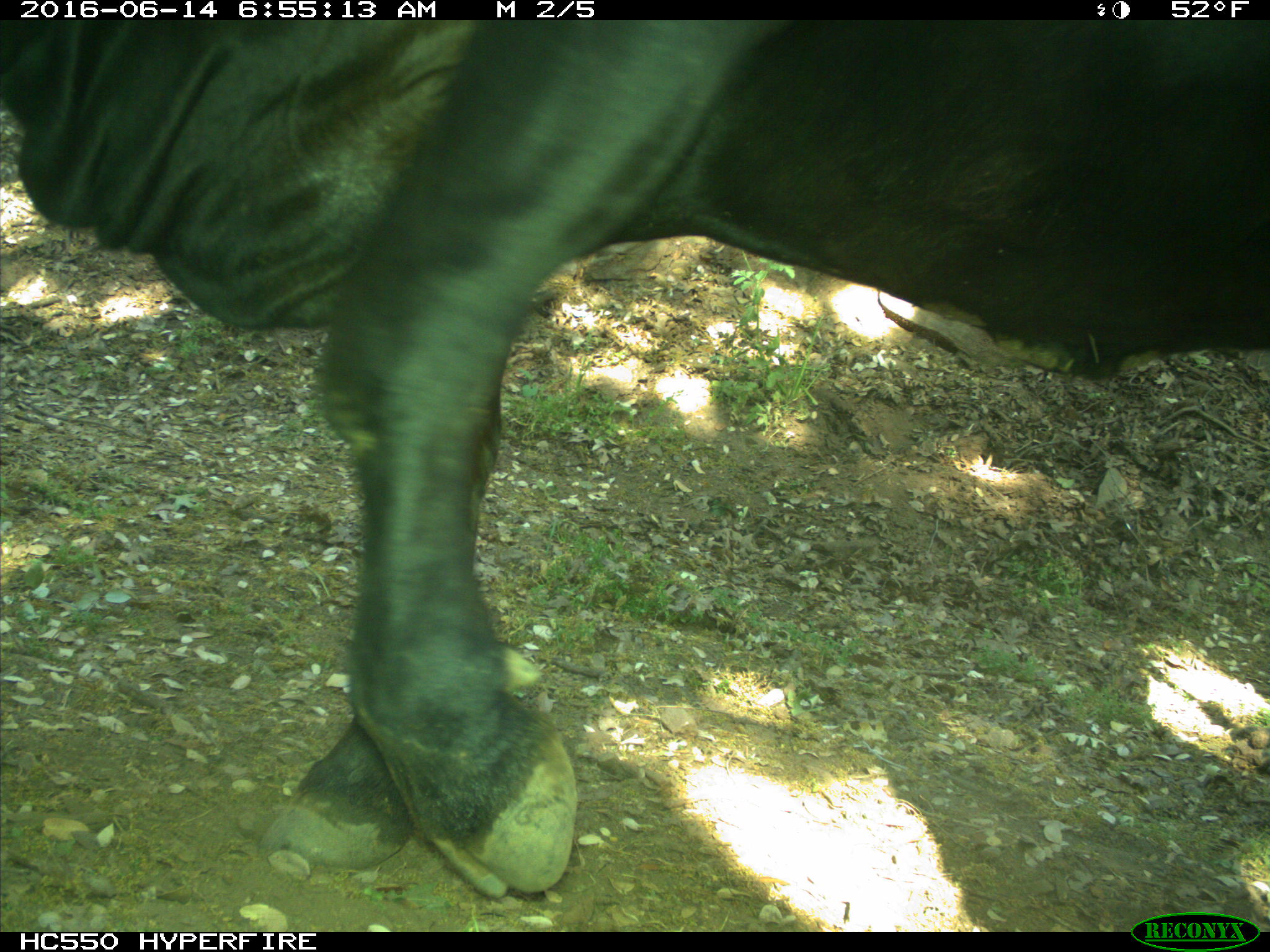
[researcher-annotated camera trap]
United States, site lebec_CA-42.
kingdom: Animalia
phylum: Chordata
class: Mammalia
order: Artiodactyla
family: Bovidae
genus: Bos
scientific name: Bos taurus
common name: domestic cow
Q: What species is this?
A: Bos taurus (domestic cow).